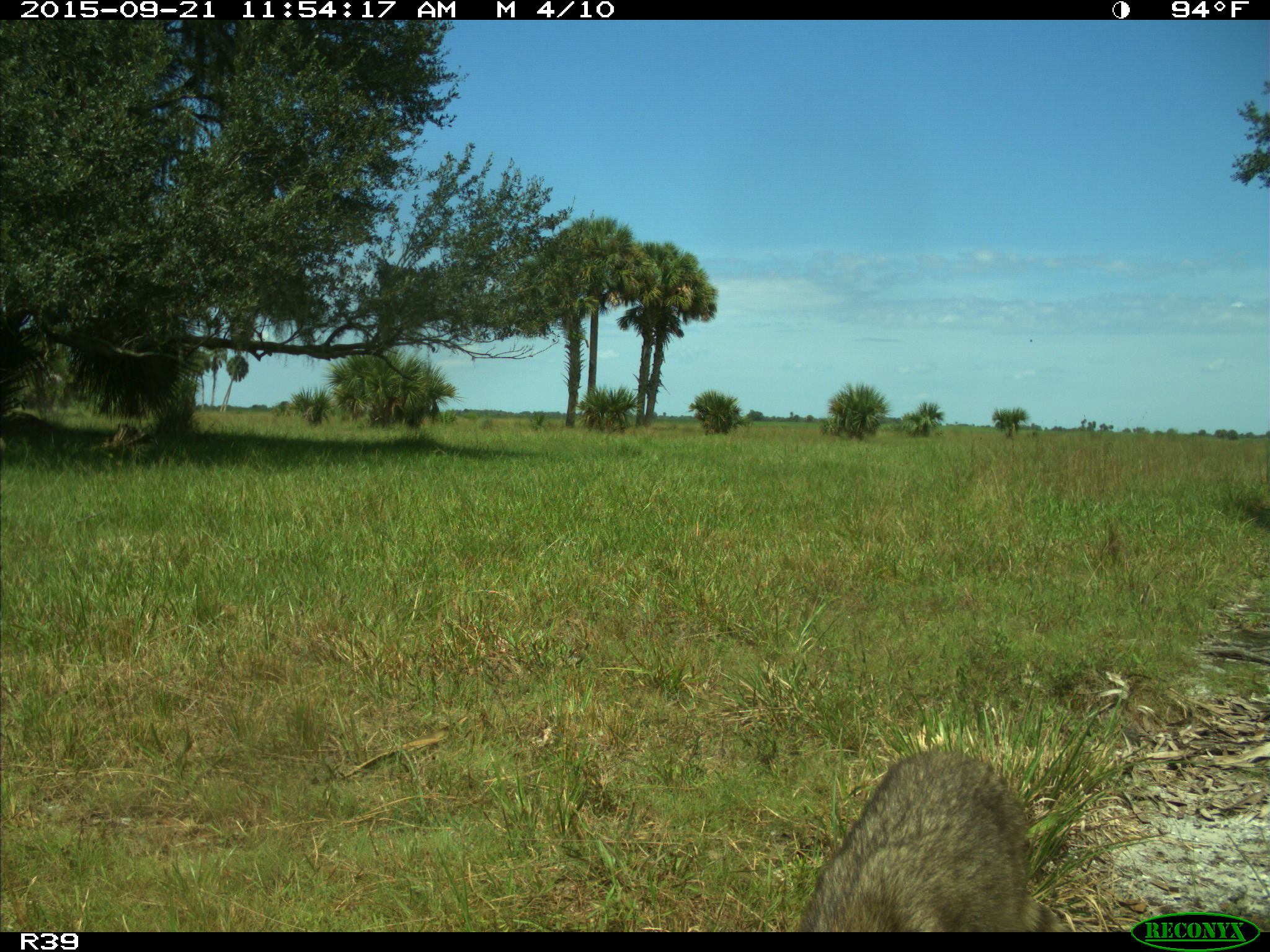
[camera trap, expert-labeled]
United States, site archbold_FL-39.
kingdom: Animalia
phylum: Chordata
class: Mammalia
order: Carnivora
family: Procyonidae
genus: Procyon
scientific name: Procyon lotor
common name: common raccoon